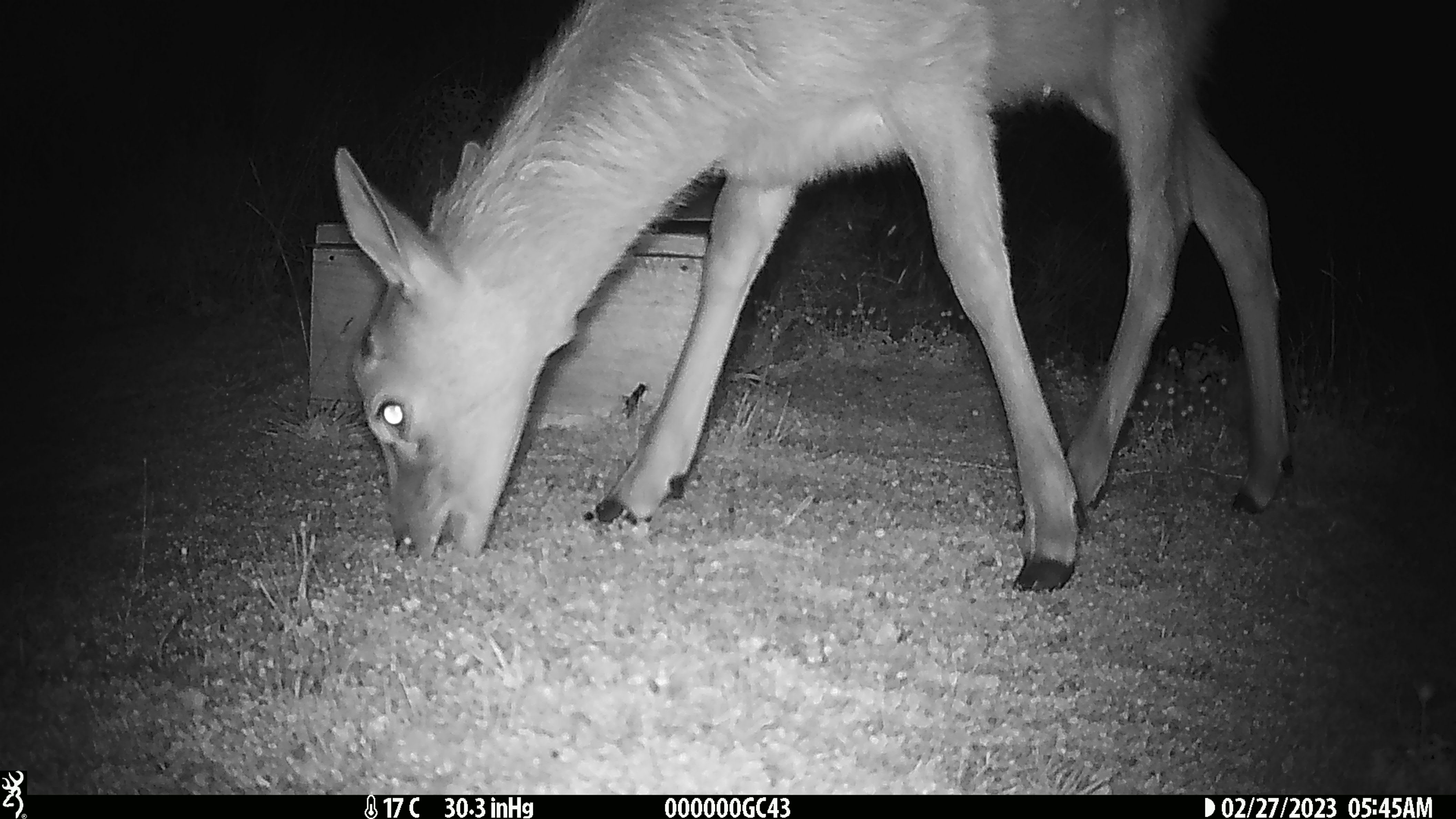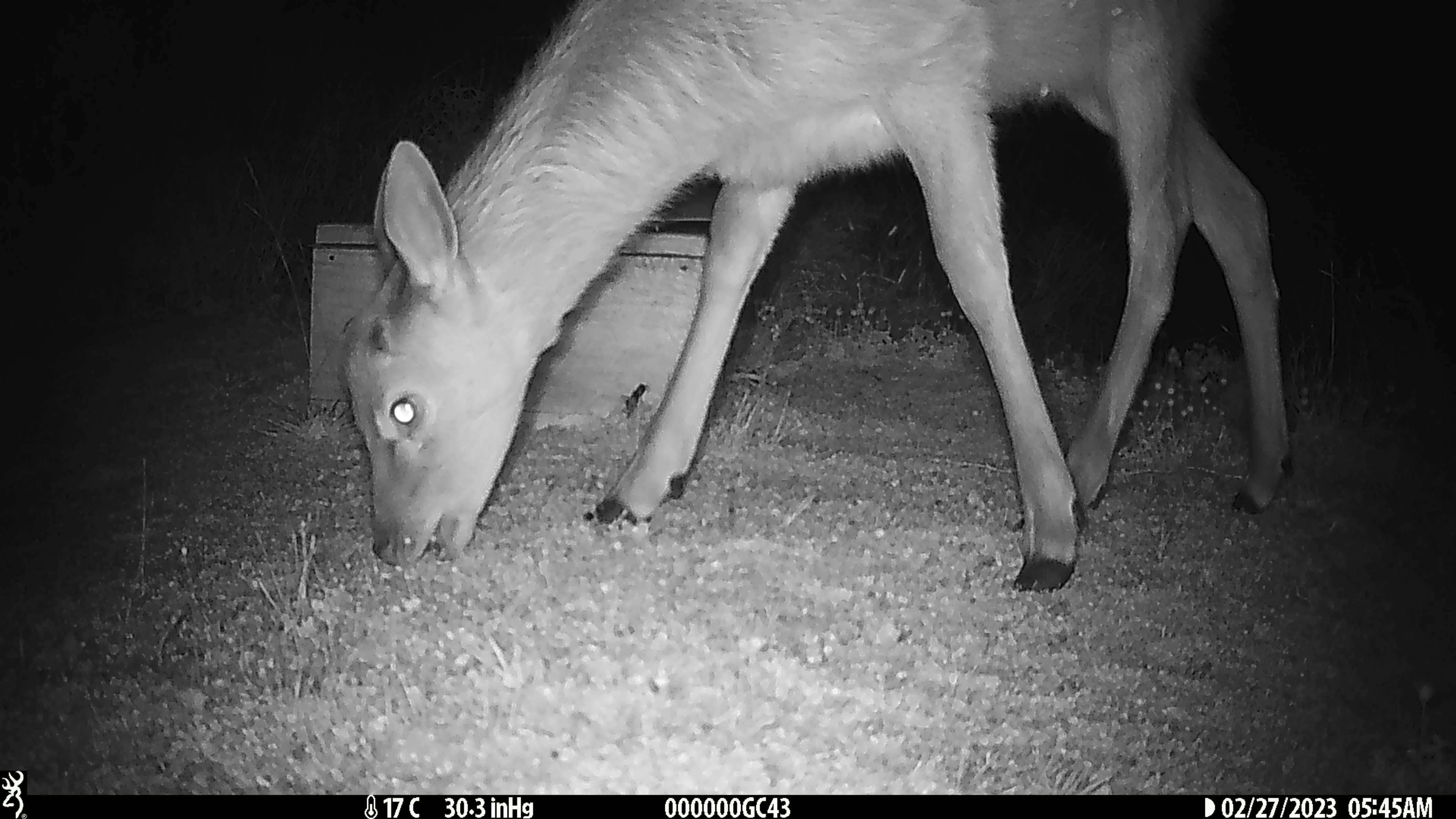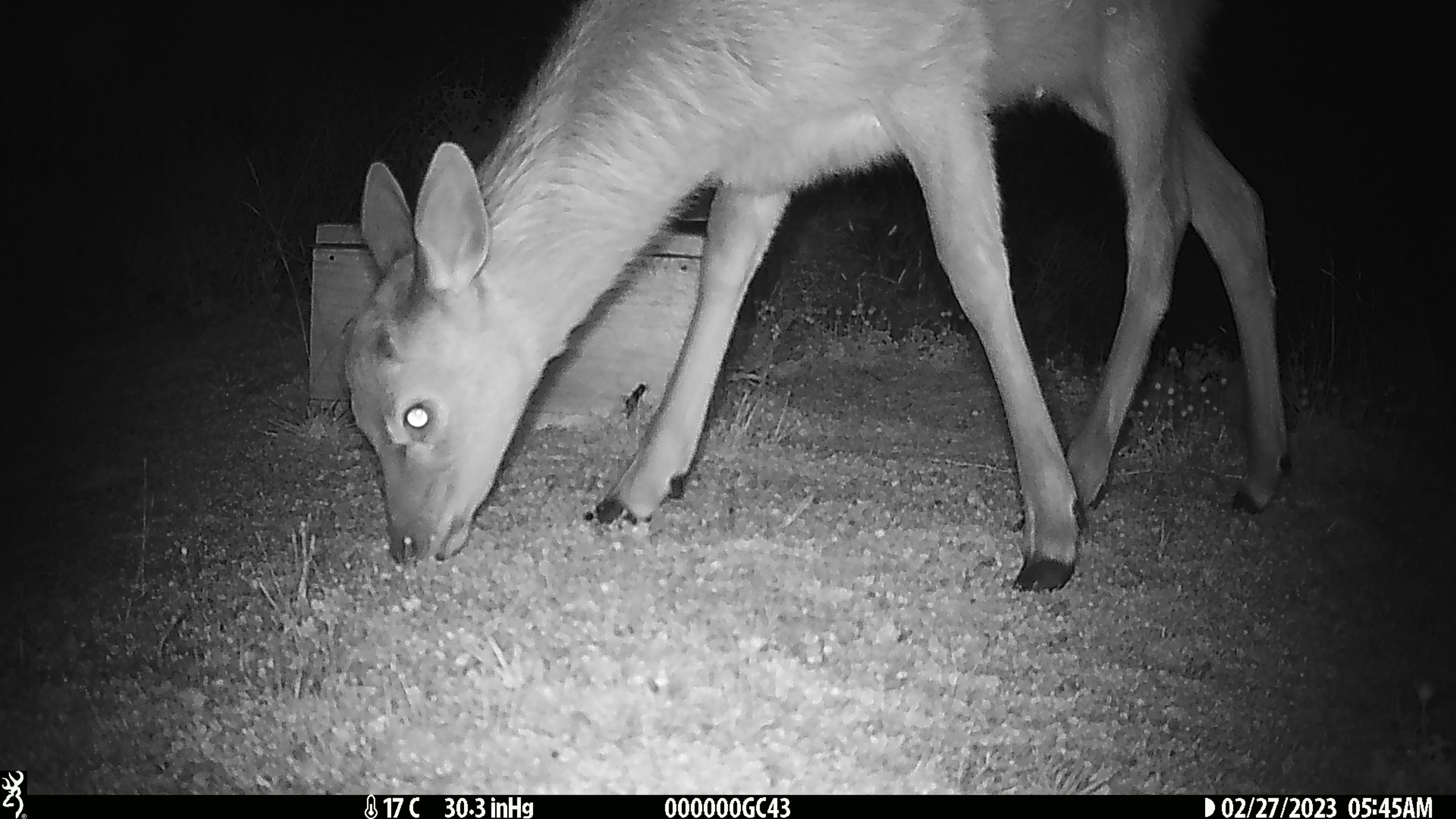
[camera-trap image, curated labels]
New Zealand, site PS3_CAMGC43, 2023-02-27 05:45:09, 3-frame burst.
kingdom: Animalia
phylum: Chordata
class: Mammalia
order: Artiodactyla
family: Cervidae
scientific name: Cervidae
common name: deer